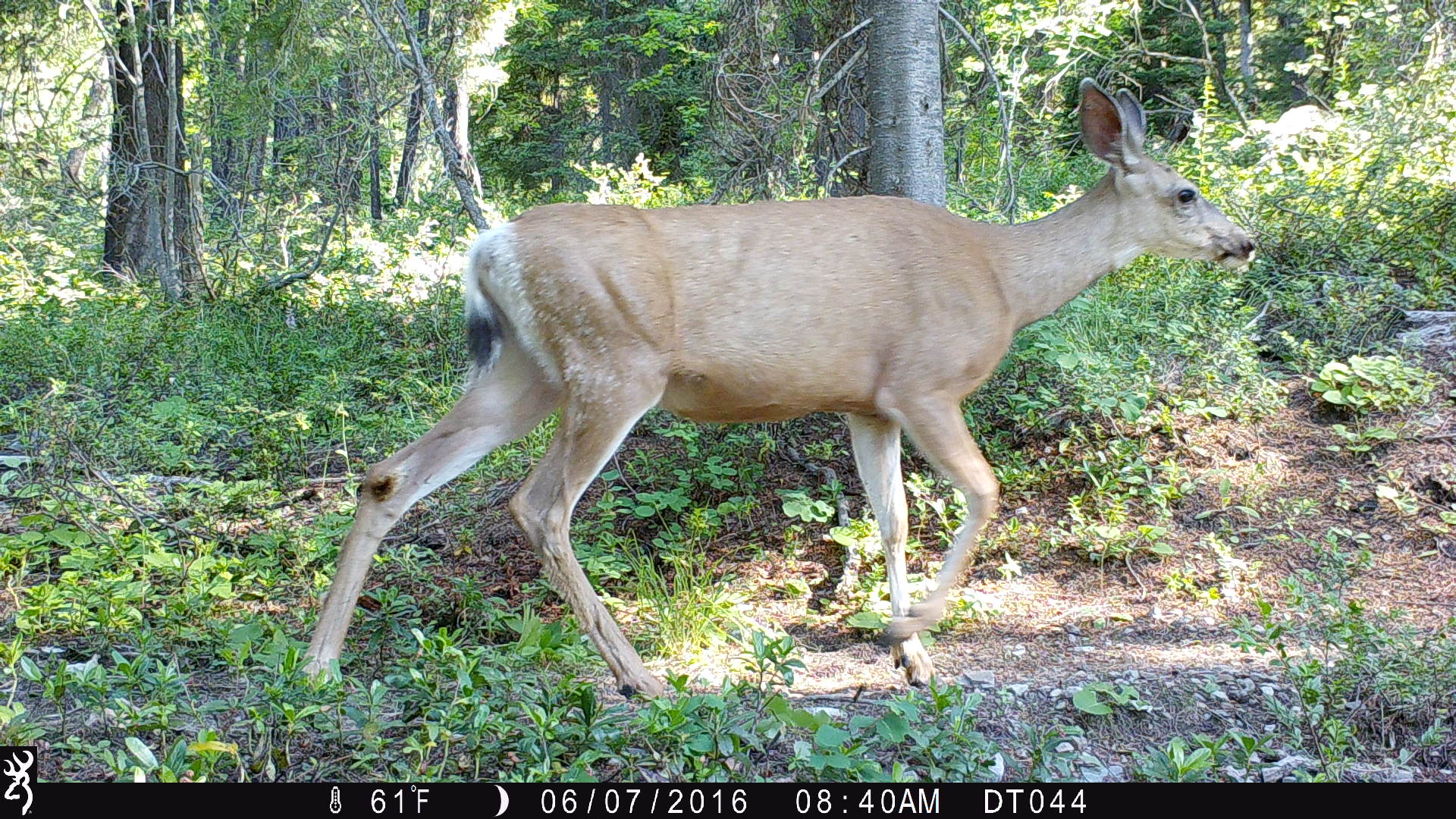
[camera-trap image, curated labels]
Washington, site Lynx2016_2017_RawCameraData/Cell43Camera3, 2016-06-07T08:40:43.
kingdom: Animalia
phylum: Chordata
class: Mammalia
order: Artiodactyla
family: Cervidae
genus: Odocoileus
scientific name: Odocoileus hemionus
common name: mule deer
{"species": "Odocoileus hemionus (mule deer)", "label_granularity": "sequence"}